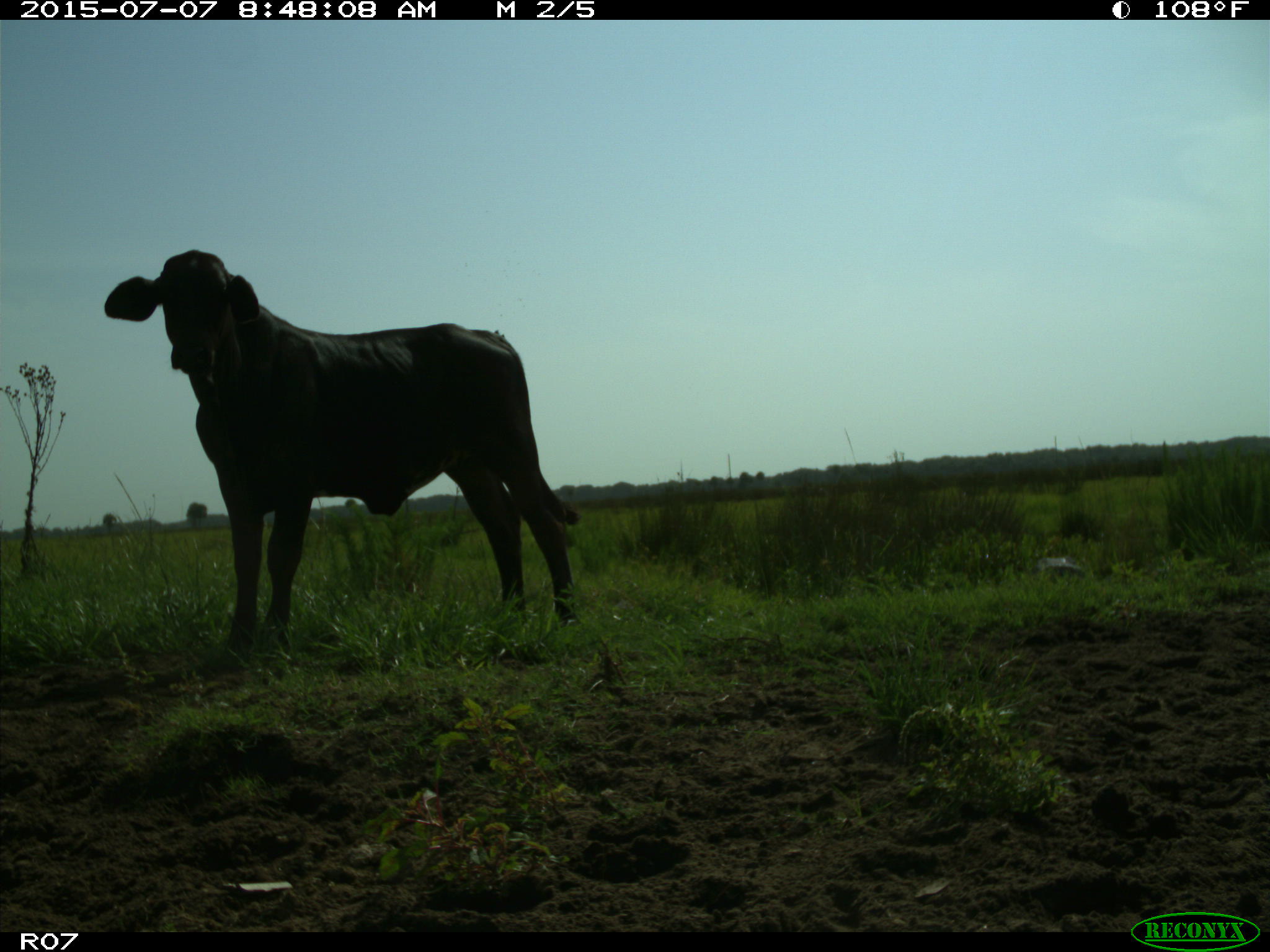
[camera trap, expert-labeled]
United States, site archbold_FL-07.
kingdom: Animalia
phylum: Chordata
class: Mammalia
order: Artiodactyla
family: Bovidae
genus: Bos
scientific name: Bos taurus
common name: domestic cow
Bos taurus (domestic cow).